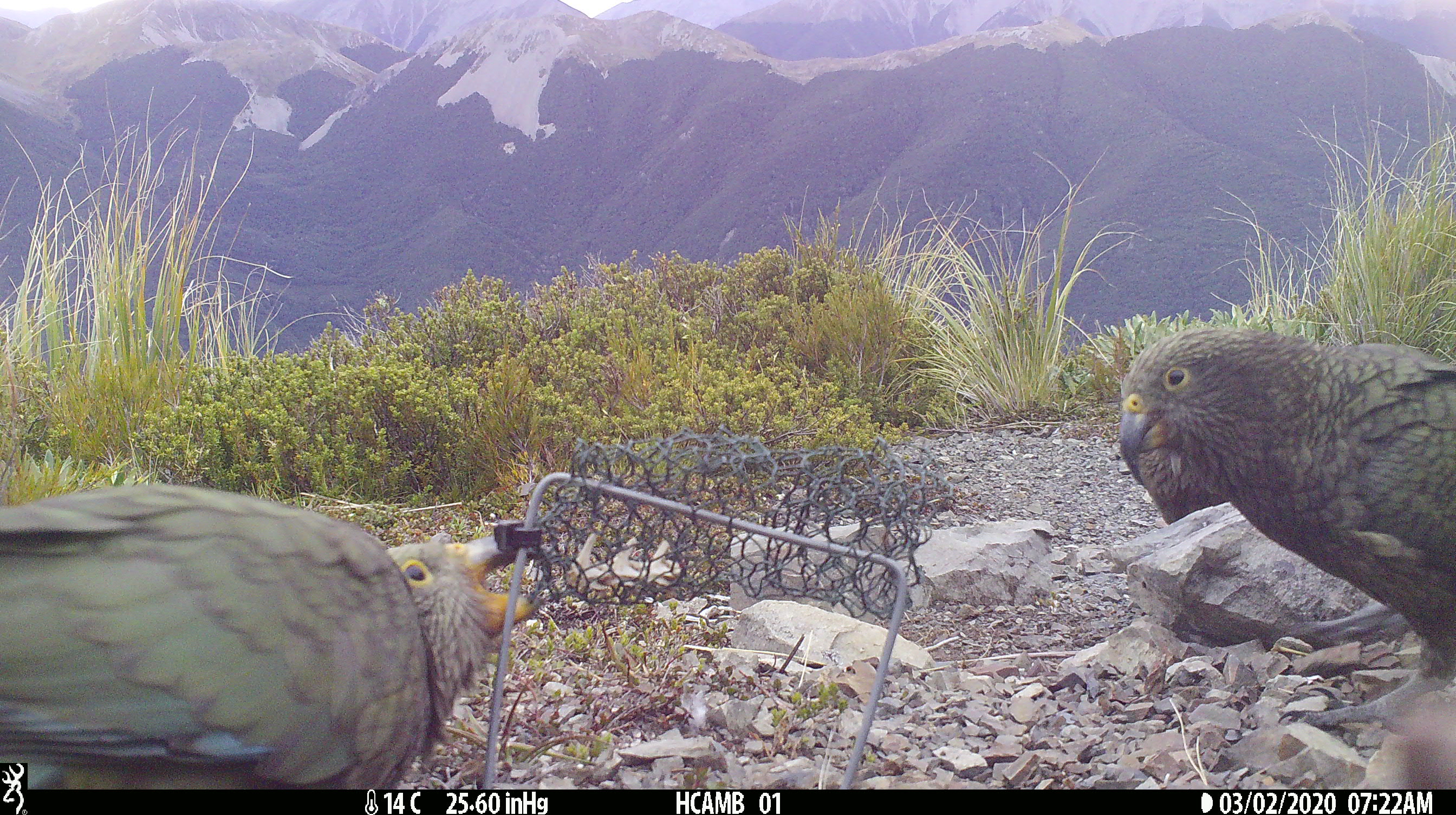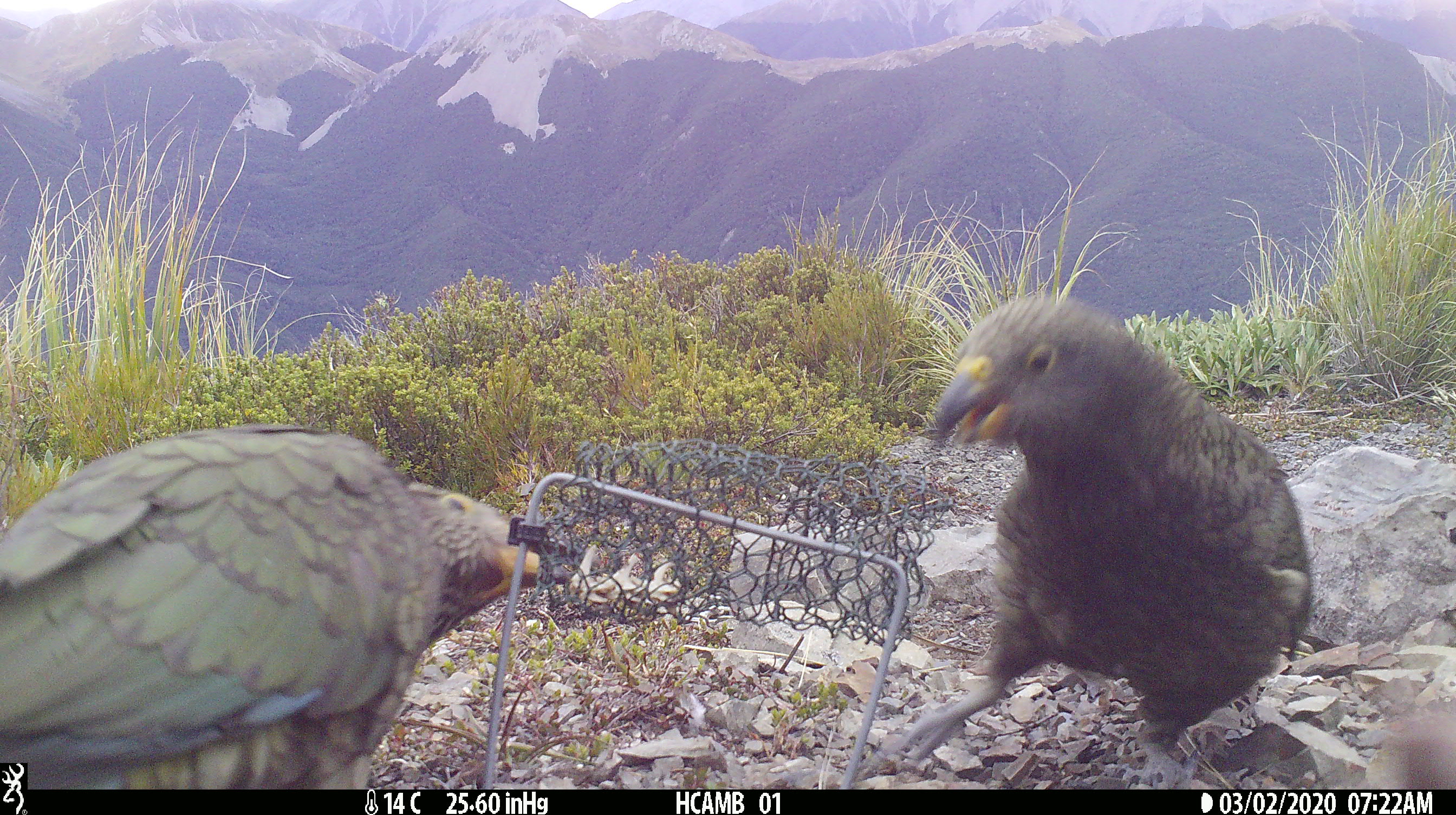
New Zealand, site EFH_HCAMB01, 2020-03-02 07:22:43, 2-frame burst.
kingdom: Animalia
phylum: Chordata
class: Aves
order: Psittaciformes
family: Strigopidae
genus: Nestor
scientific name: Nestor notabilis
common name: kea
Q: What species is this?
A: Kea (Nestor notabilis).